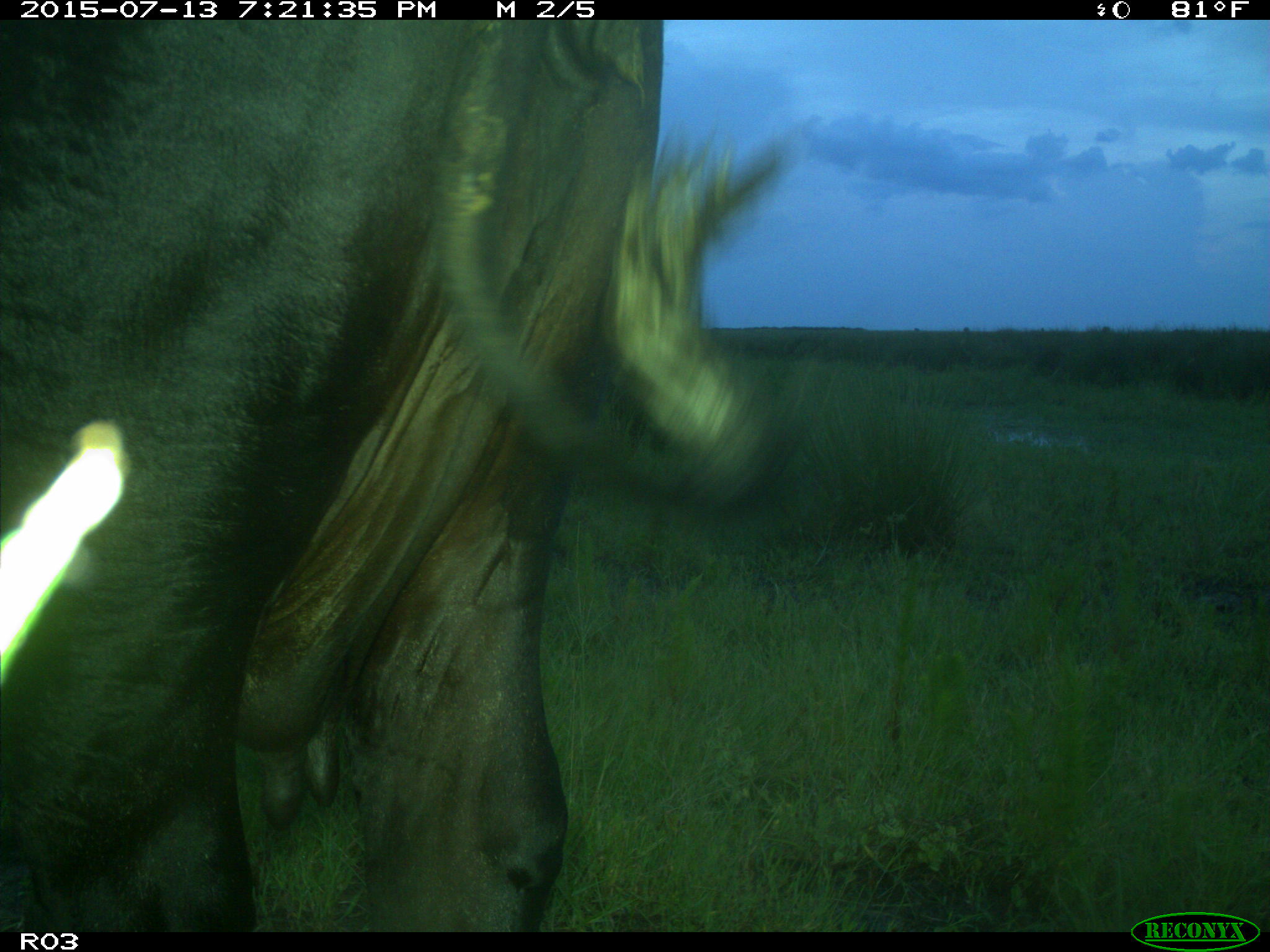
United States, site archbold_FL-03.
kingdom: Animalia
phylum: Chordata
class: Mammalia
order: Artiodactyla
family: Bovidae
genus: Bos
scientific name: Bos taurus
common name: domestic cow